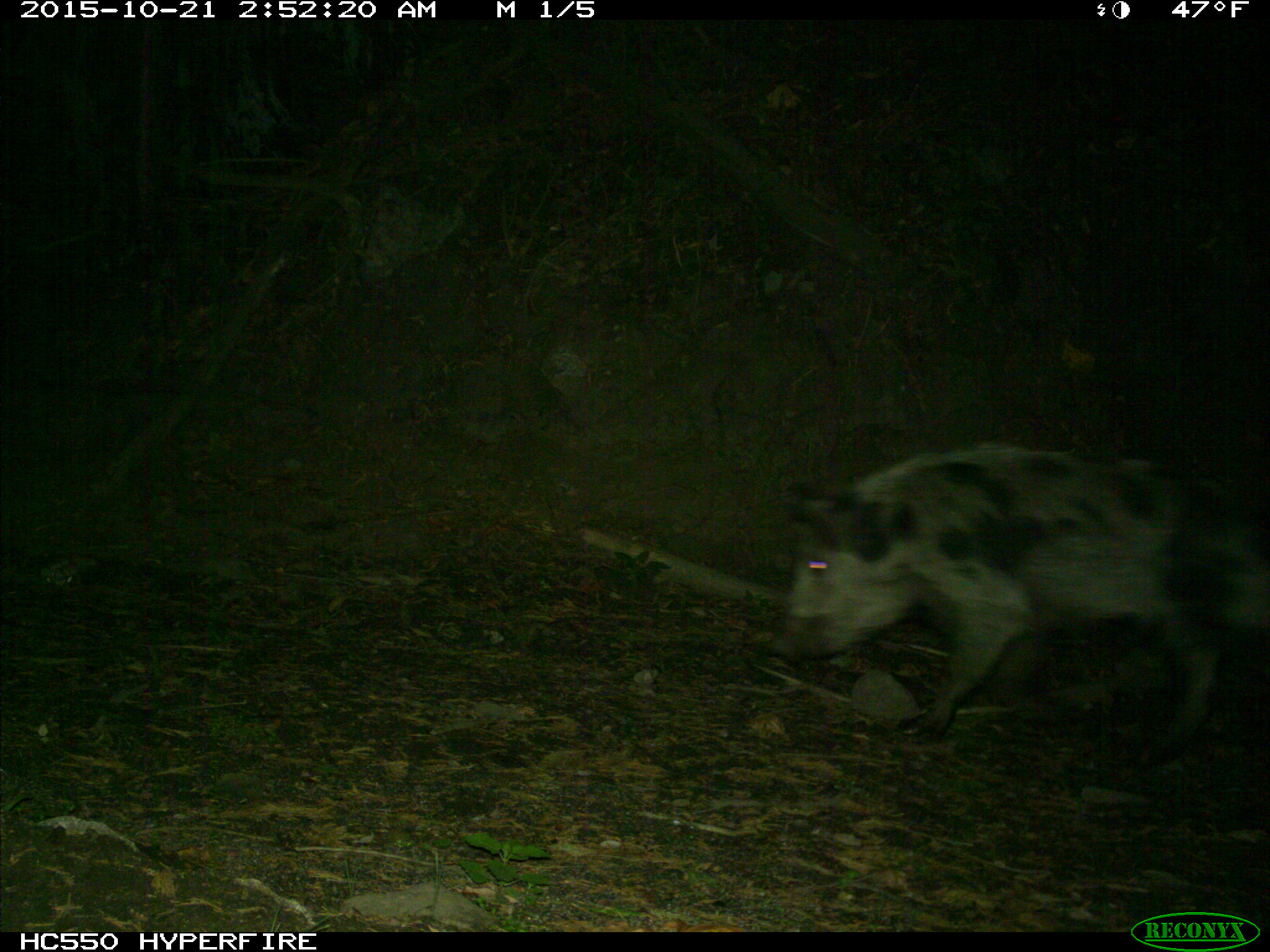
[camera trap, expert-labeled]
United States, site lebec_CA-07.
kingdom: Animalia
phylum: Chordata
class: Mammalia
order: Artiodactyla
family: Suidae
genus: Sus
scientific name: Sus scrofa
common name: wild boar